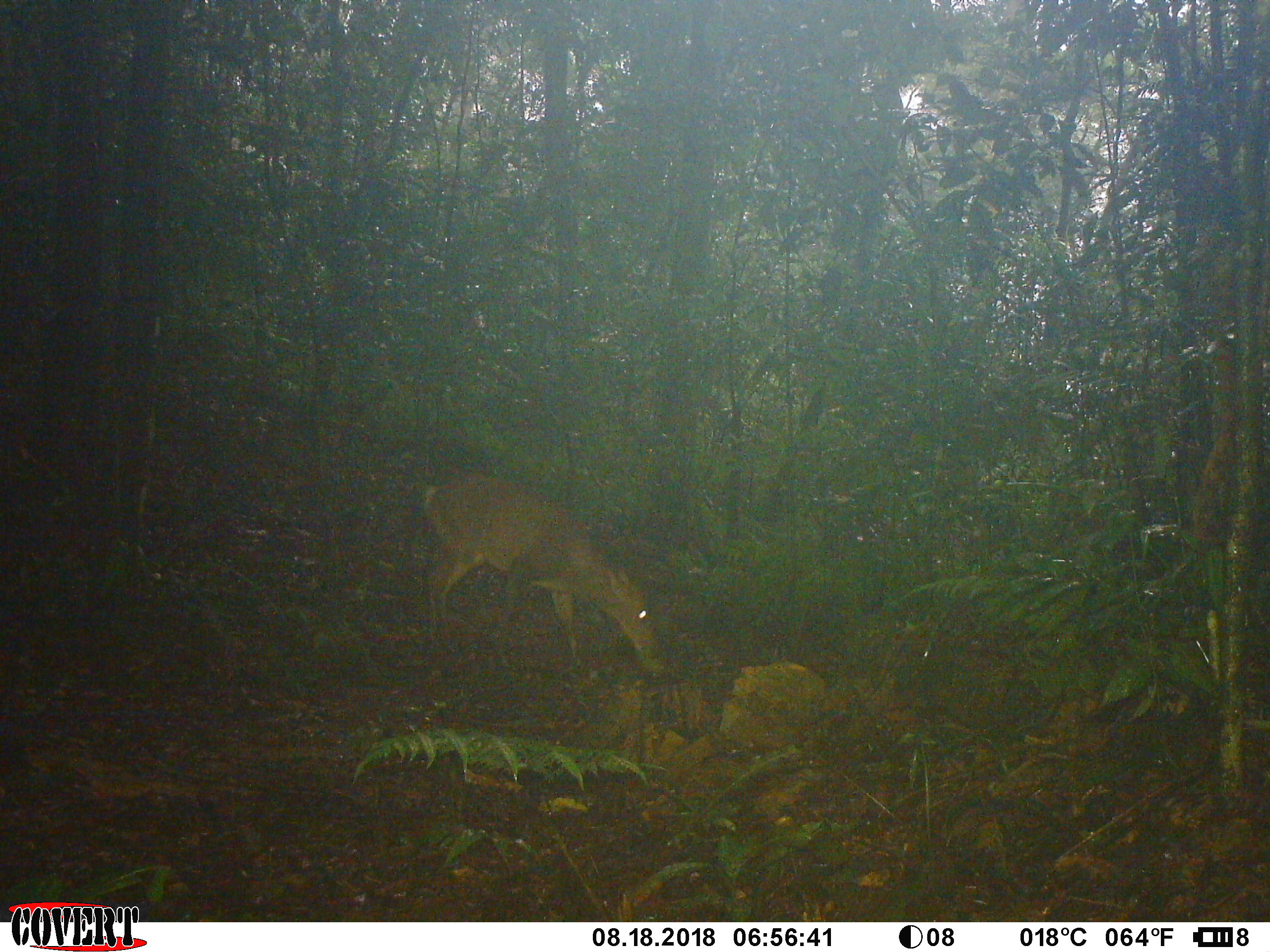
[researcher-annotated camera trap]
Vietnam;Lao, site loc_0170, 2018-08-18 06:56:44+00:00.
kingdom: Animalia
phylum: Chordata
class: Mammalia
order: Artiodactyla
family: Cervidae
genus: Muntiacus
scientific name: Muntiacus vuquangensis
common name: large-antlered muntjac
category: large antlered muntjac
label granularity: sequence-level